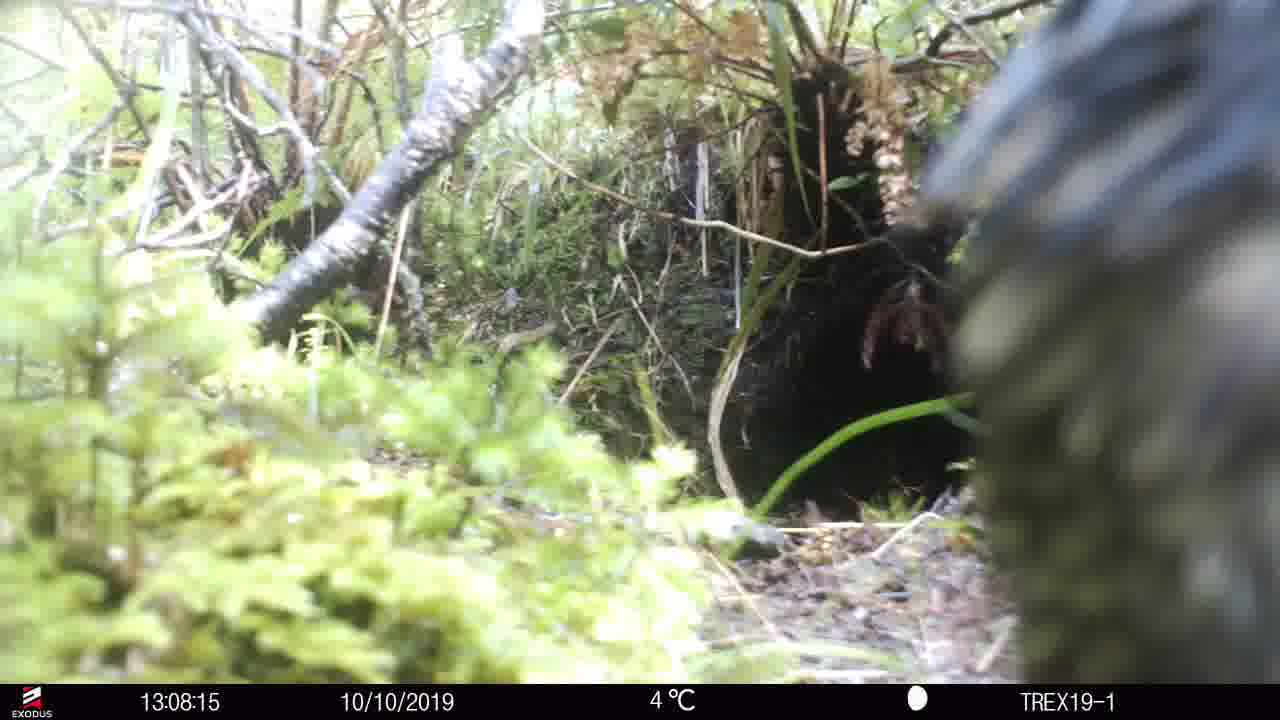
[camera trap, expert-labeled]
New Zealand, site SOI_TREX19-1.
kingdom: Animalia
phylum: Chordata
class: Aves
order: Psittaciformes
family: Strigopidae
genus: Nestor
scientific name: Nestor notabilis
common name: kea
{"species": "kea (Nestor notabilis)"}